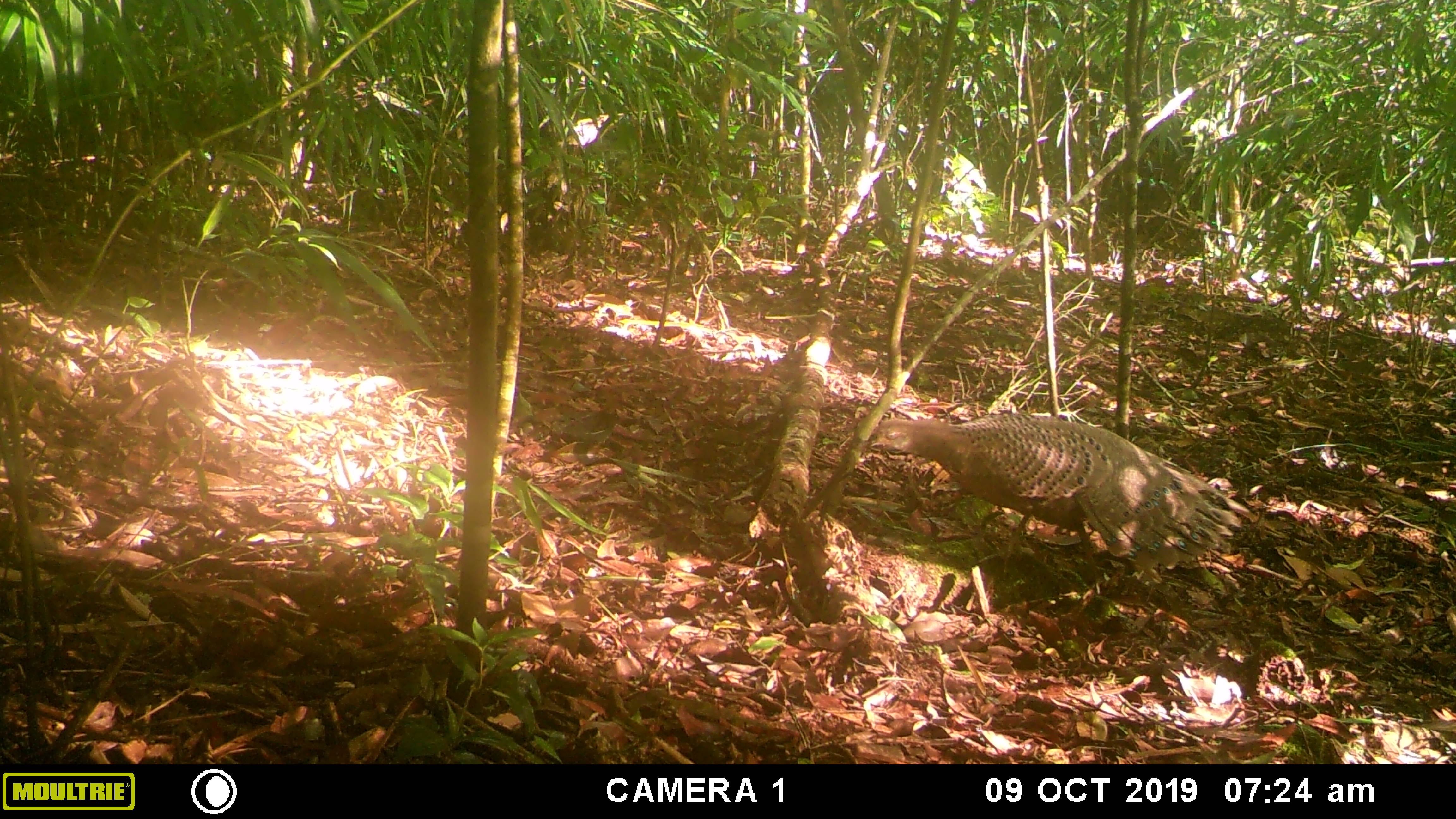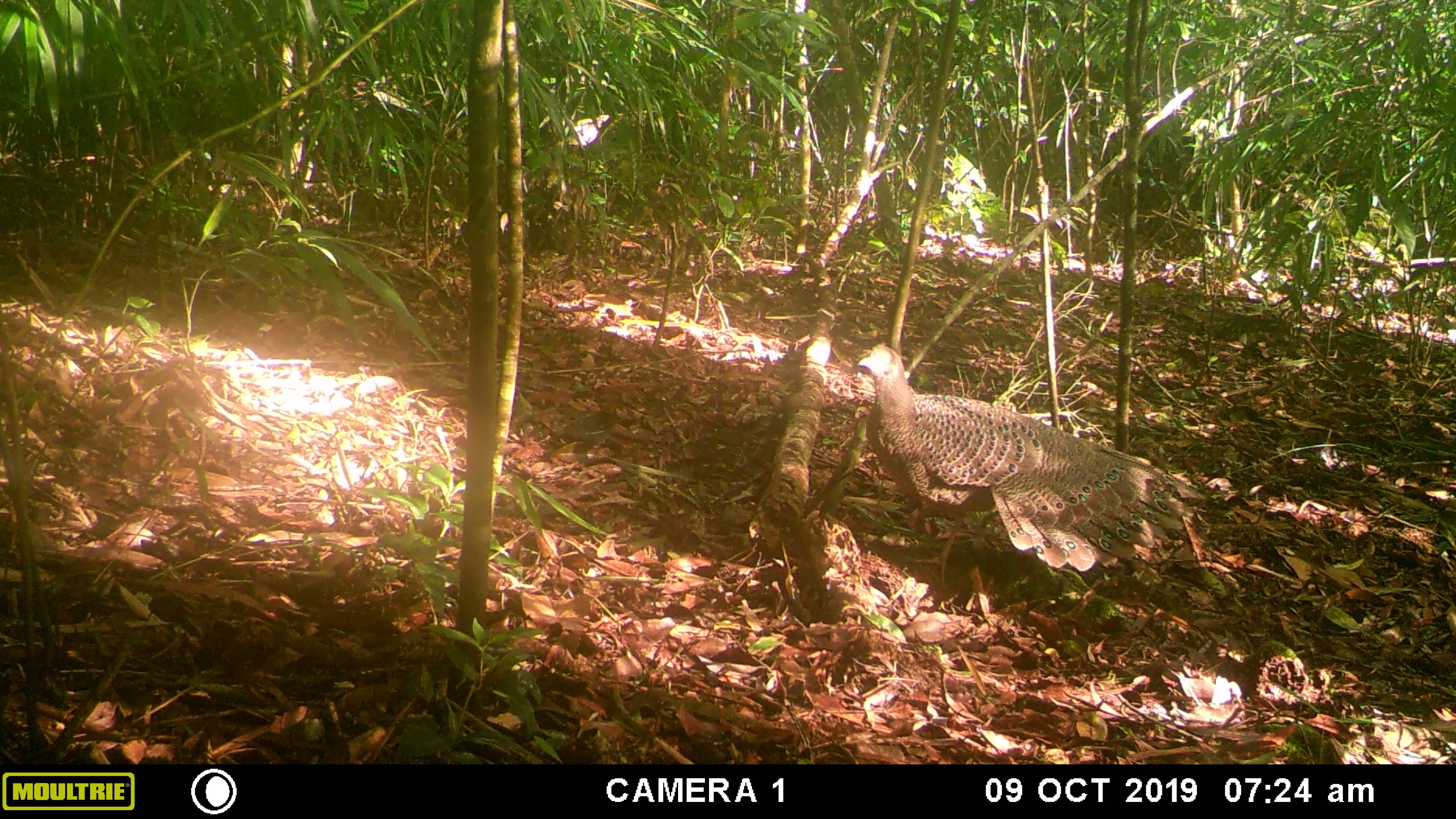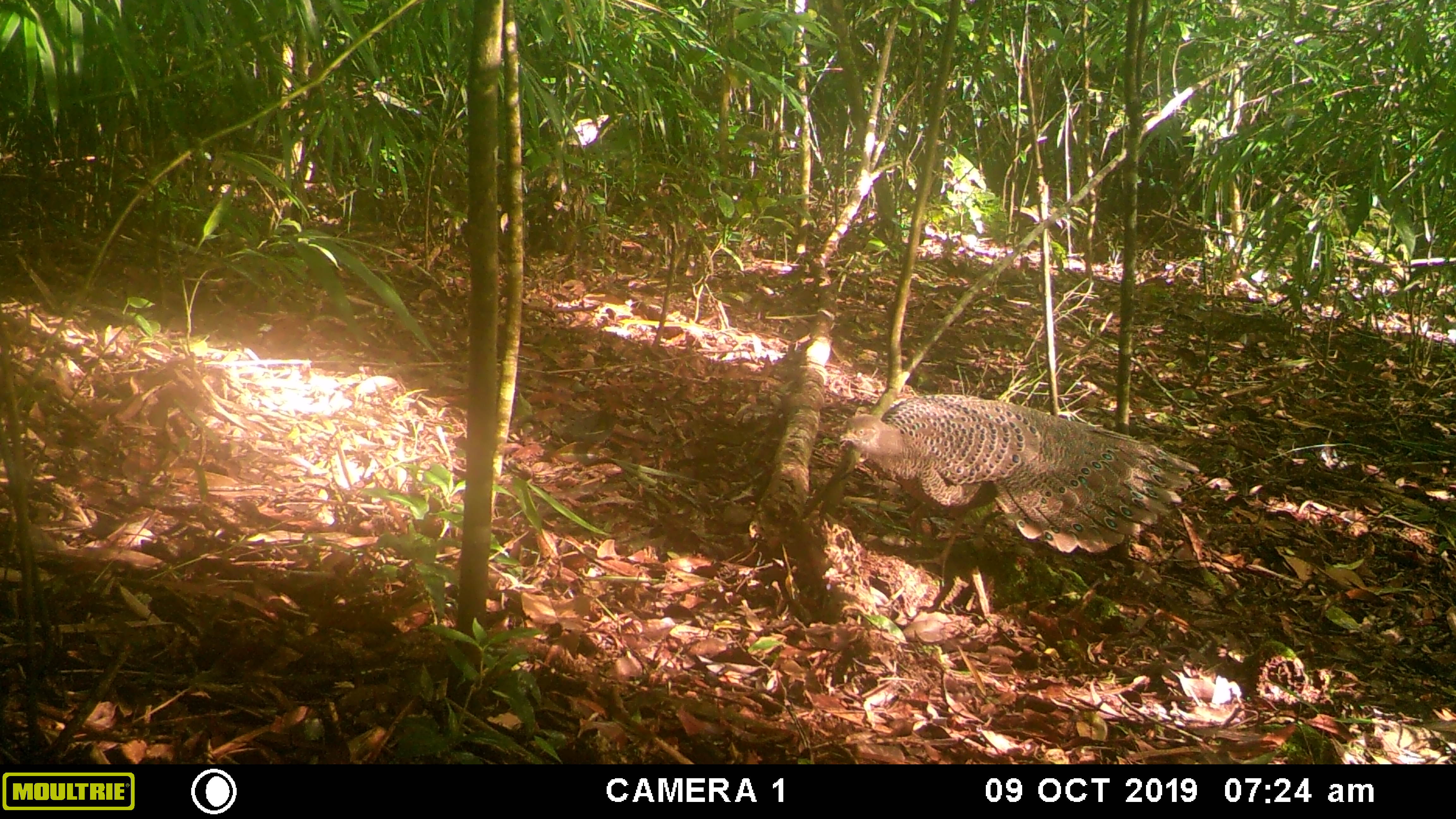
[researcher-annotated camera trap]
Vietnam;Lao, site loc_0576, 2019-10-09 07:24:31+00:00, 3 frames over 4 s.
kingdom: Animalia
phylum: Chordata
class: Aves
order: Galliformes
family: Phasianidae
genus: Polyplectron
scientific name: Polyplectron bicalcaratum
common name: gray peacock-pheasant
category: grey peacock pheasant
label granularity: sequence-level